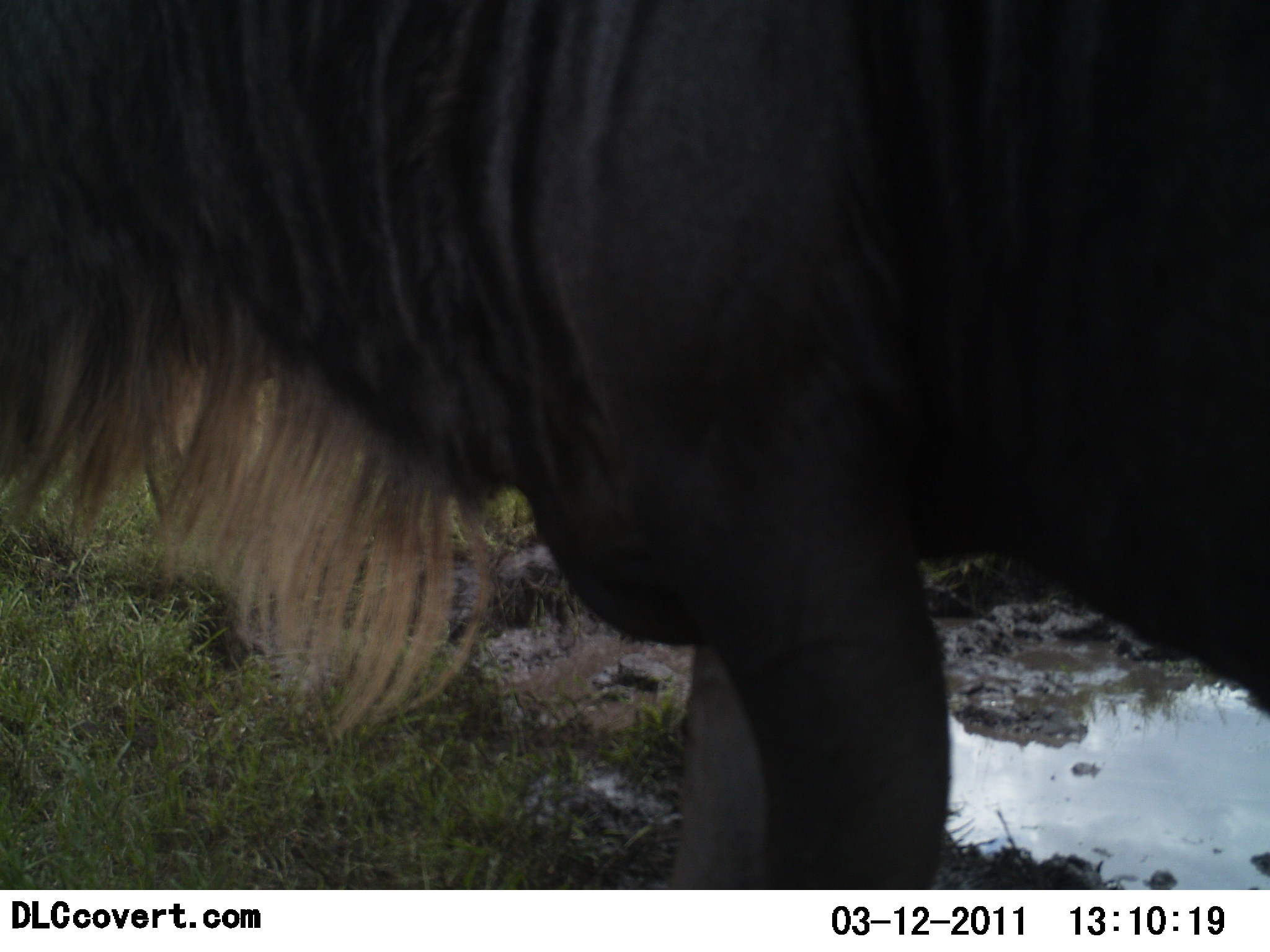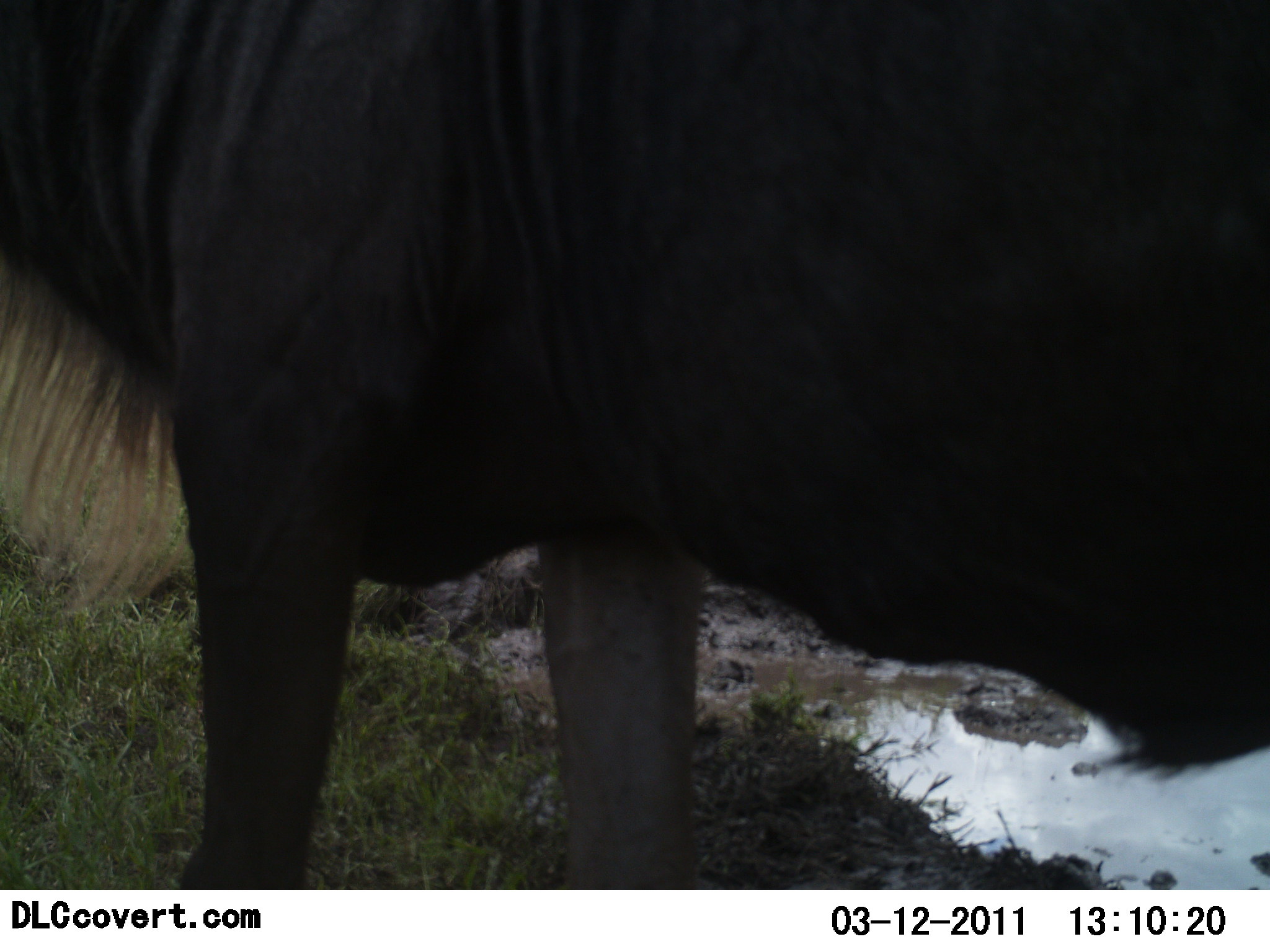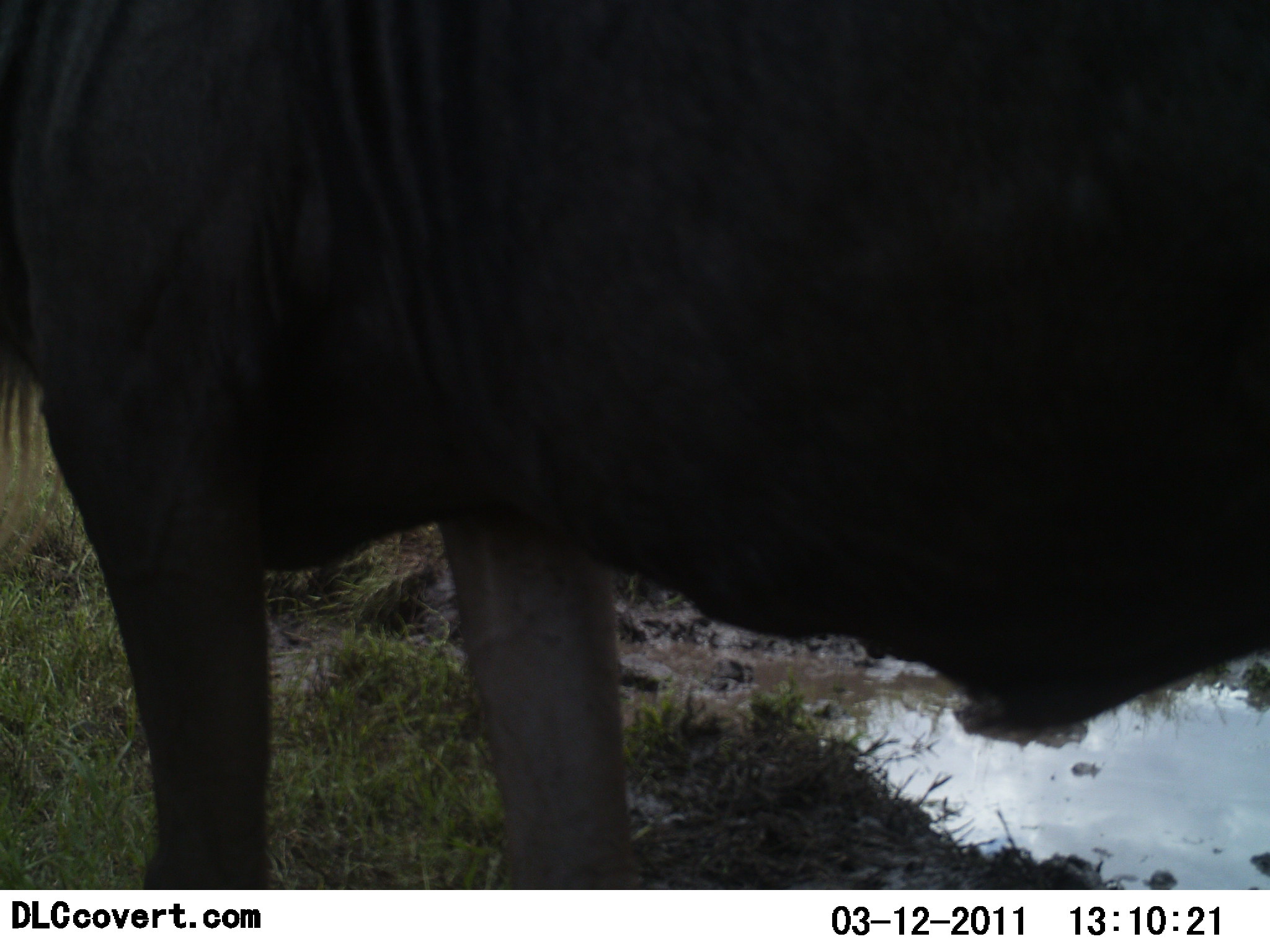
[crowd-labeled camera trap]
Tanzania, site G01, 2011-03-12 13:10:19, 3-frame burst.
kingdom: Animalia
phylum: Chordata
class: Mammalia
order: Artiodactyla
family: Bovidae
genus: Connochaetes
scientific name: Connochaetes taurinus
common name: blue wildebeest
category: wildebeest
Wildebeest (blue wildebeest) (Connochaetes taurinus), count 1. Behavior (volunteer vote fractions): standing 50%, resting 0%, moving 50%, interacting 0%. Young present (vote fraction): 0%. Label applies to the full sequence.